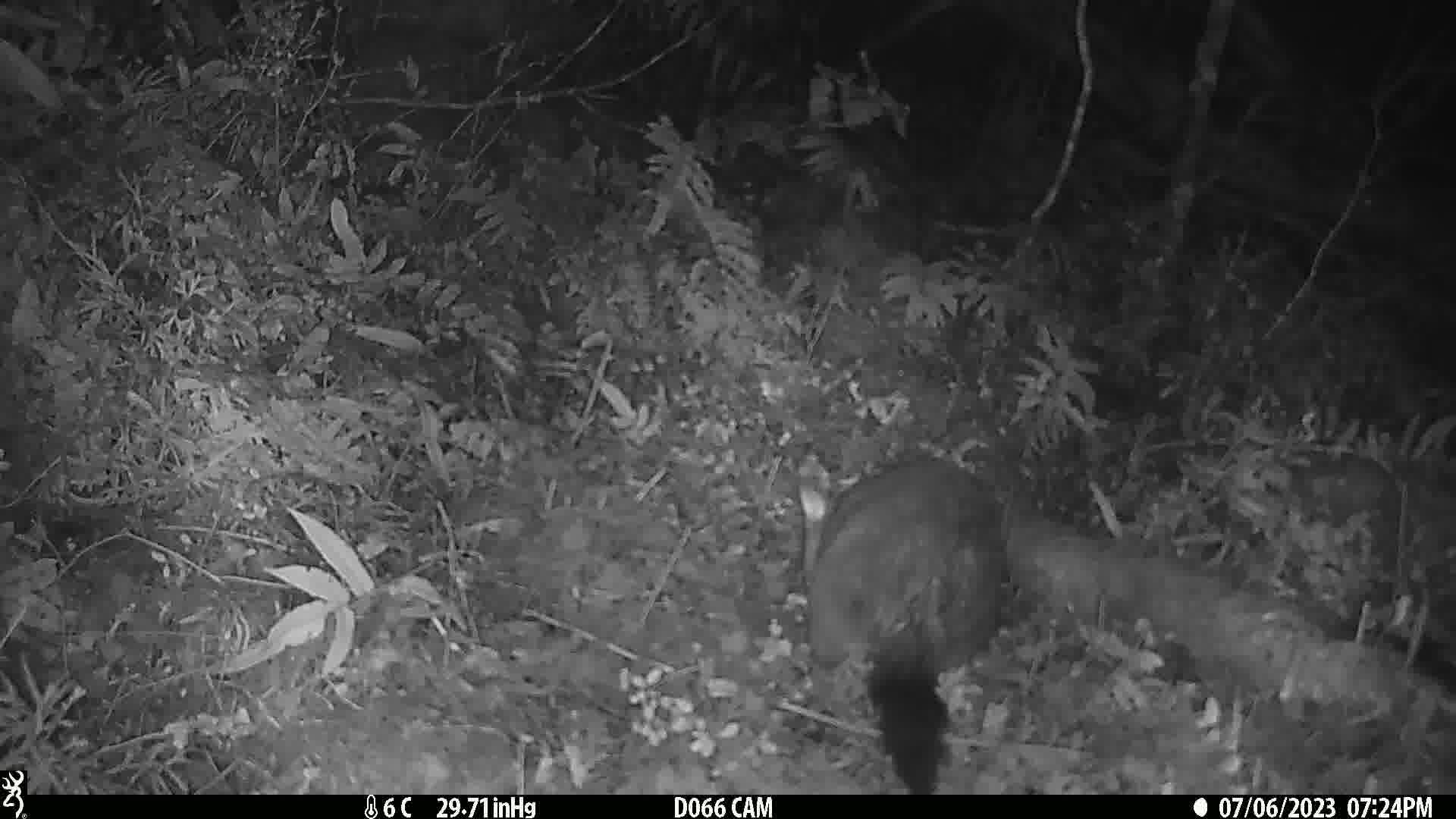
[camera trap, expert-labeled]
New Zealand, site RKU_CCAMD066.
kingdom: Animalia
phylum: Chordata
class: Mammalia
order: Diprotodontia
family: Phalangeridae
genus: Trichosurus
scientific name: Trichosurus vulpecula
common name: common brushtail possum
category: possum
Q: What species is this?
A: Possum (common brushtail possum) (Trichosurus vulpecula).